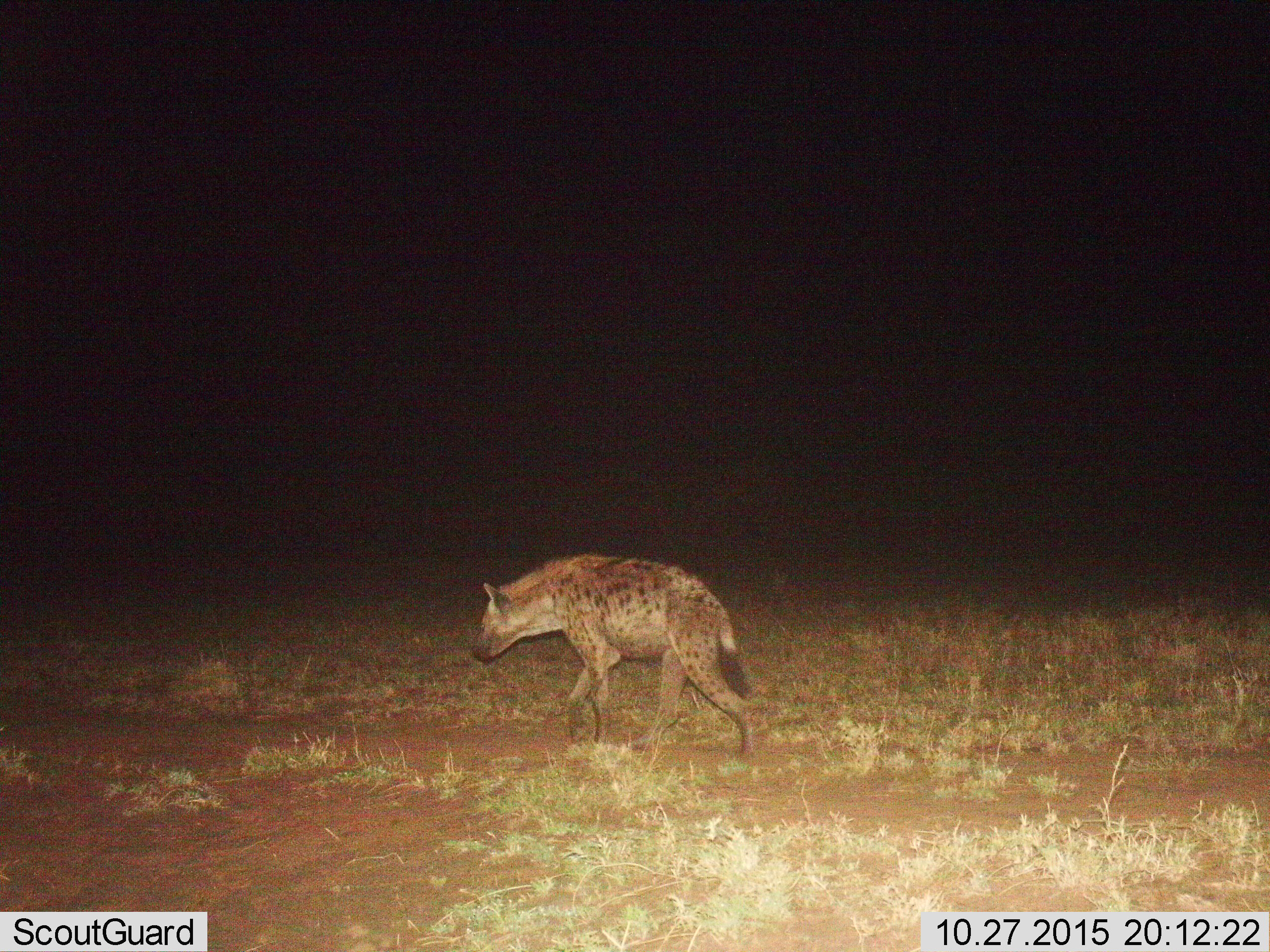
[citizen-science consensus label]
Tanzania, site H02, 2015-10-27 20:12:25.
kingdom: Animalia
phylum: Chordata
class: Mammalia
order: Carnivora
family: Hyaenidae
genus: Crocuta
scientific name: Crocuta crocuta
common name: spotted hyena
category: hyenaspotted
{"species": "hyenaspotted (spotted hyena) (Crocuta crocuta)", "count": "1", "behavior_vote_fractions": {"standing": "20%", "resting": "0%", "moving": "80%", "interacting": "0%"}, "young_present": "0%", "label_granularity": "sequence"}